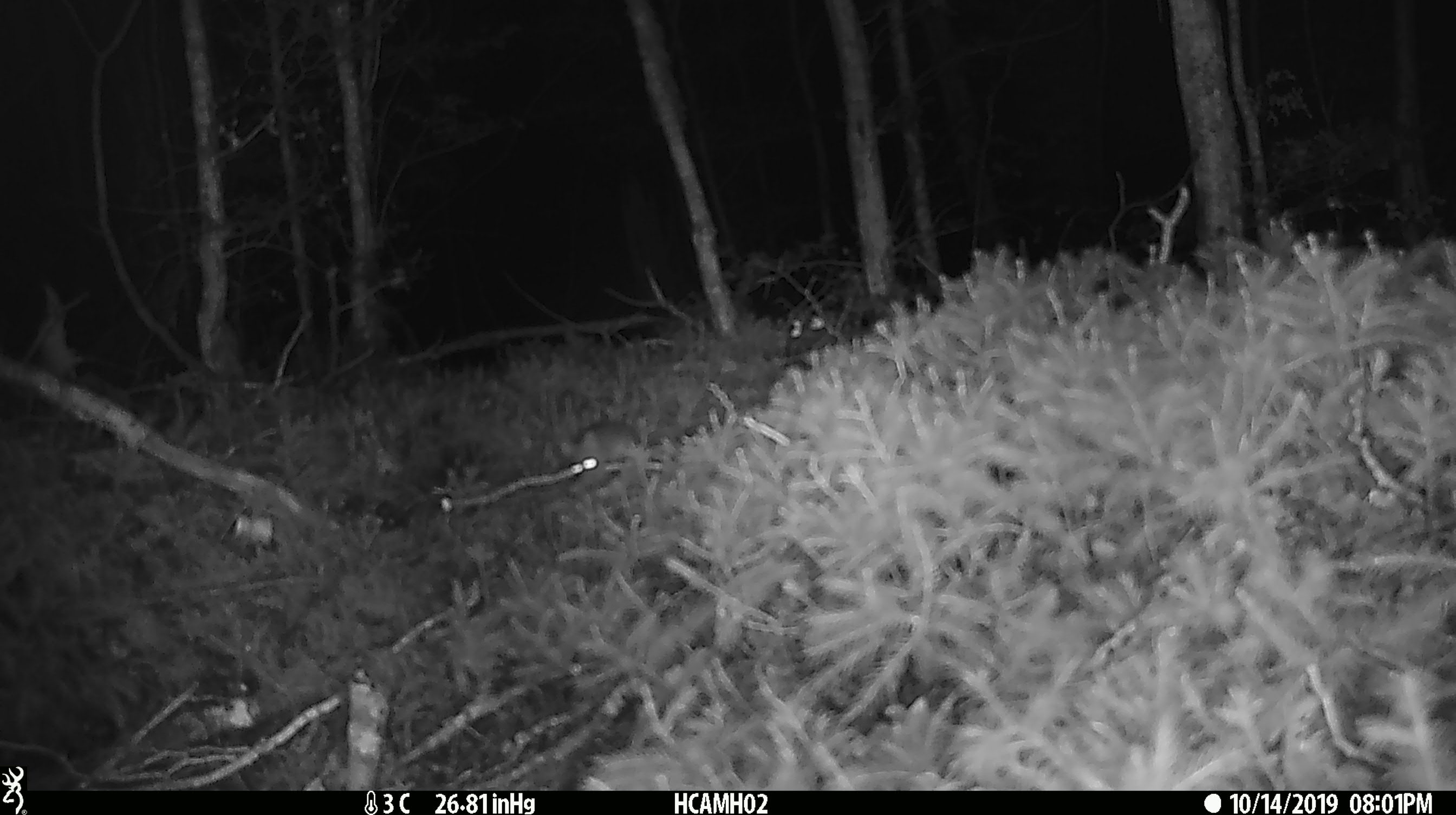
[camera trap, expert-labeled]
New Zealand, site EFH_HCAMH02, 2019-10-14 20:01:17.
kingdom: Animalia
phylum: Chordata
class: Mammalia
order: Rodentia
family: Muridae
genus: Mus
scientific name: Mus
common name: mouse